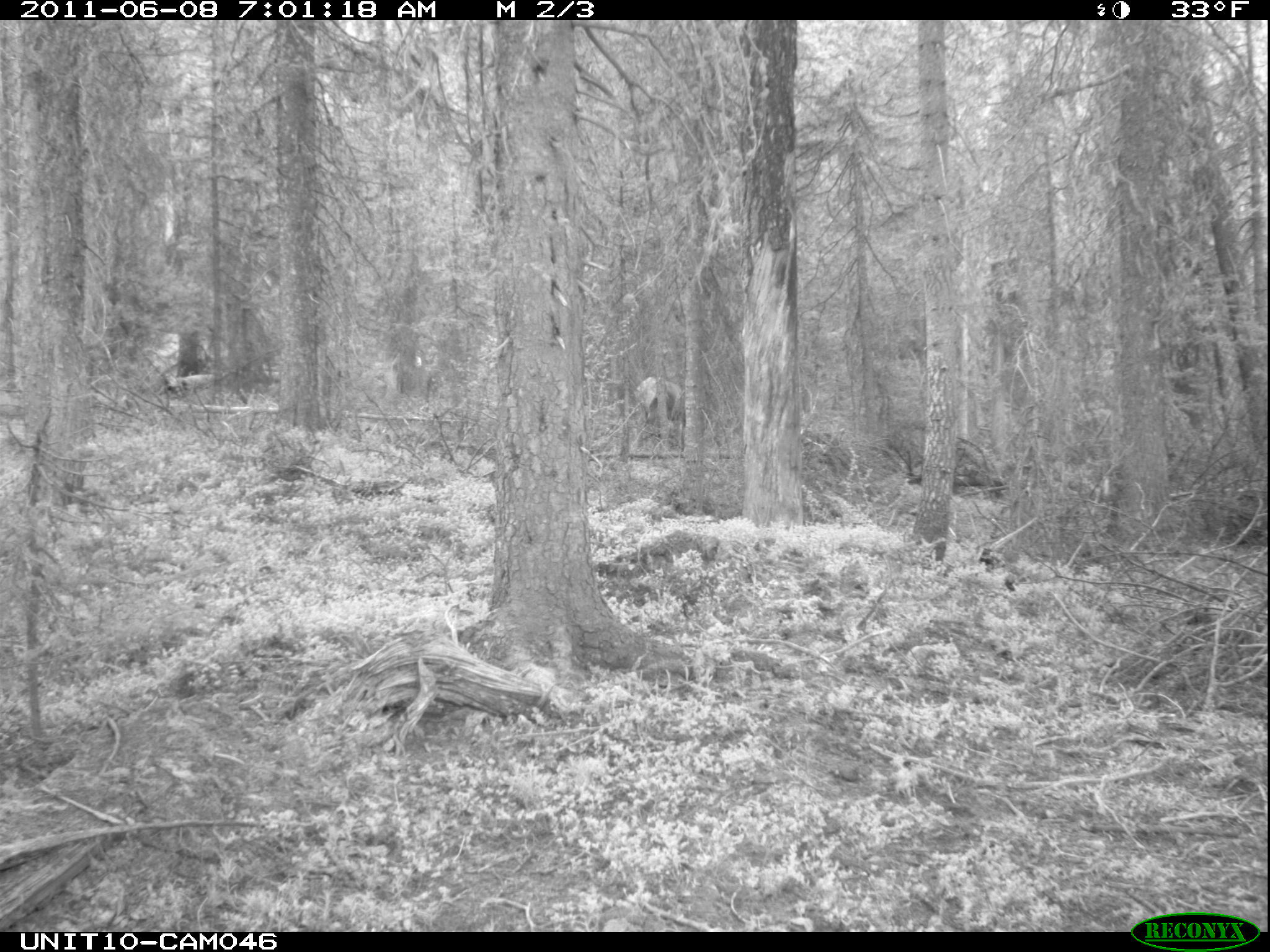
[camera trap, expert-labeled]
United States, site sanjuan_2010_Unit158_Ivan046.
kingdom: Animalia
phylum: Chordata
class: Mammalia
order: Artiodactyla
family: Cervidae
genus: Cervus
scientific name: Cervus elaphus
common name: red deer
Cervus elaphus (red deer).